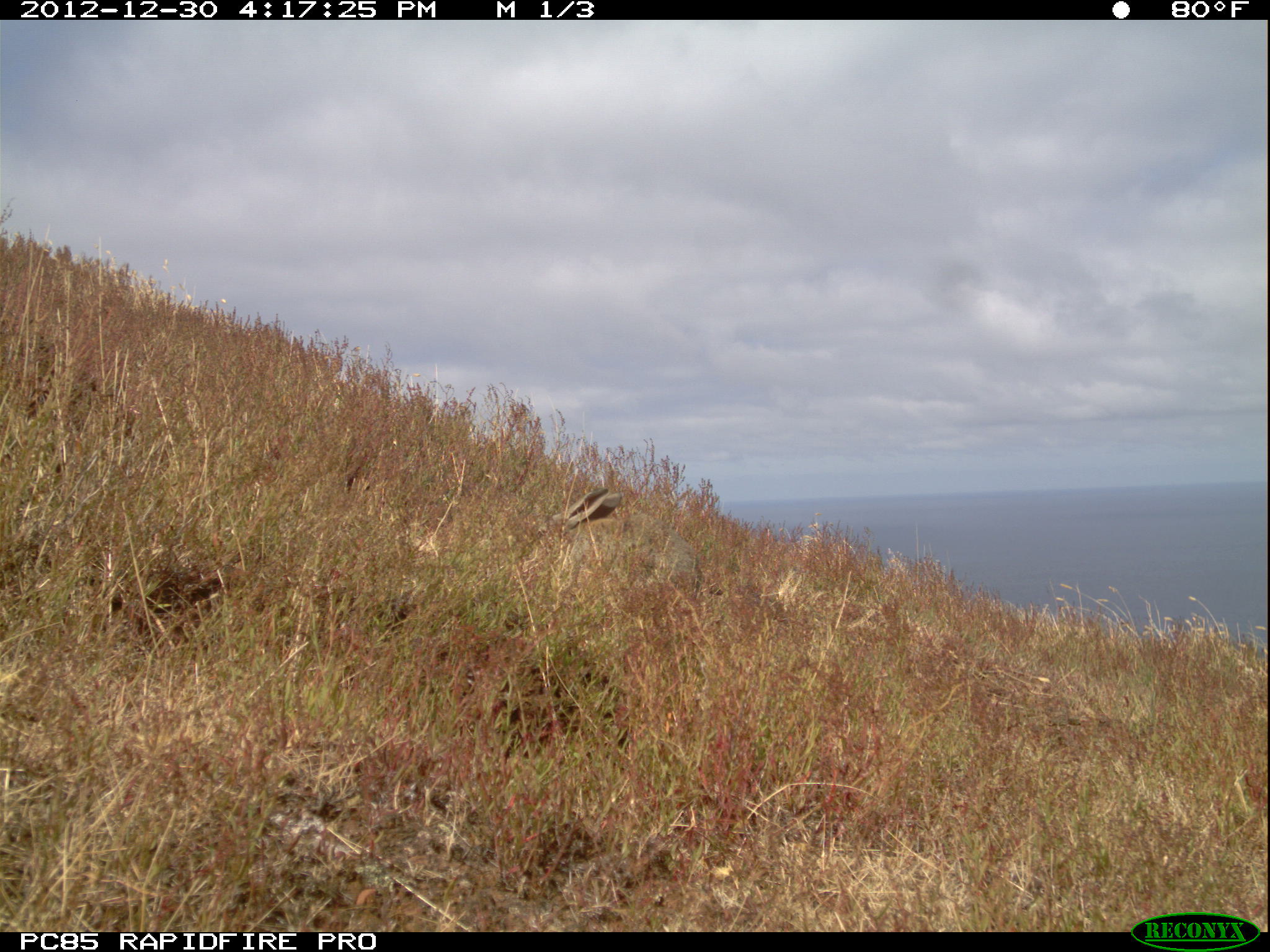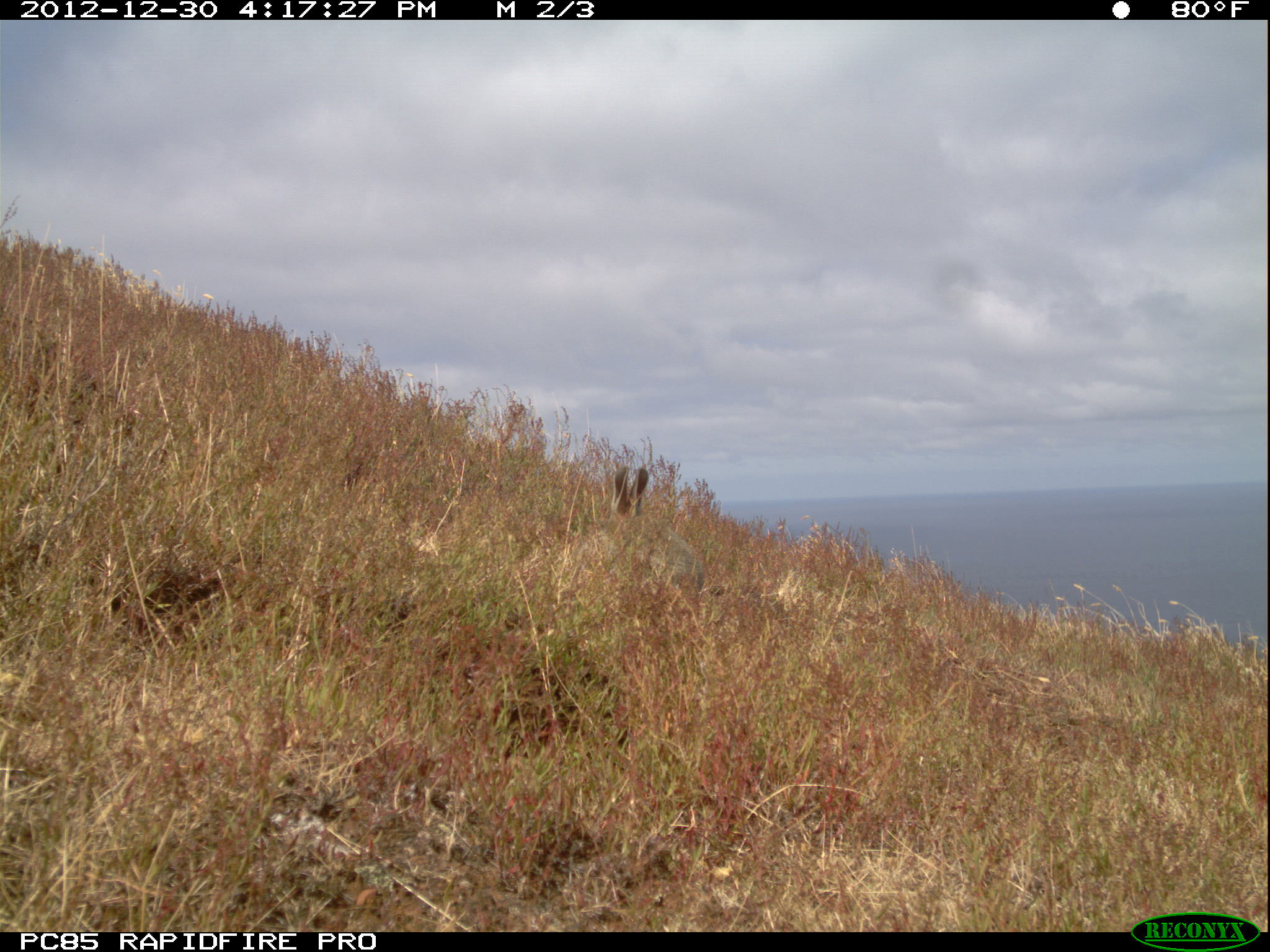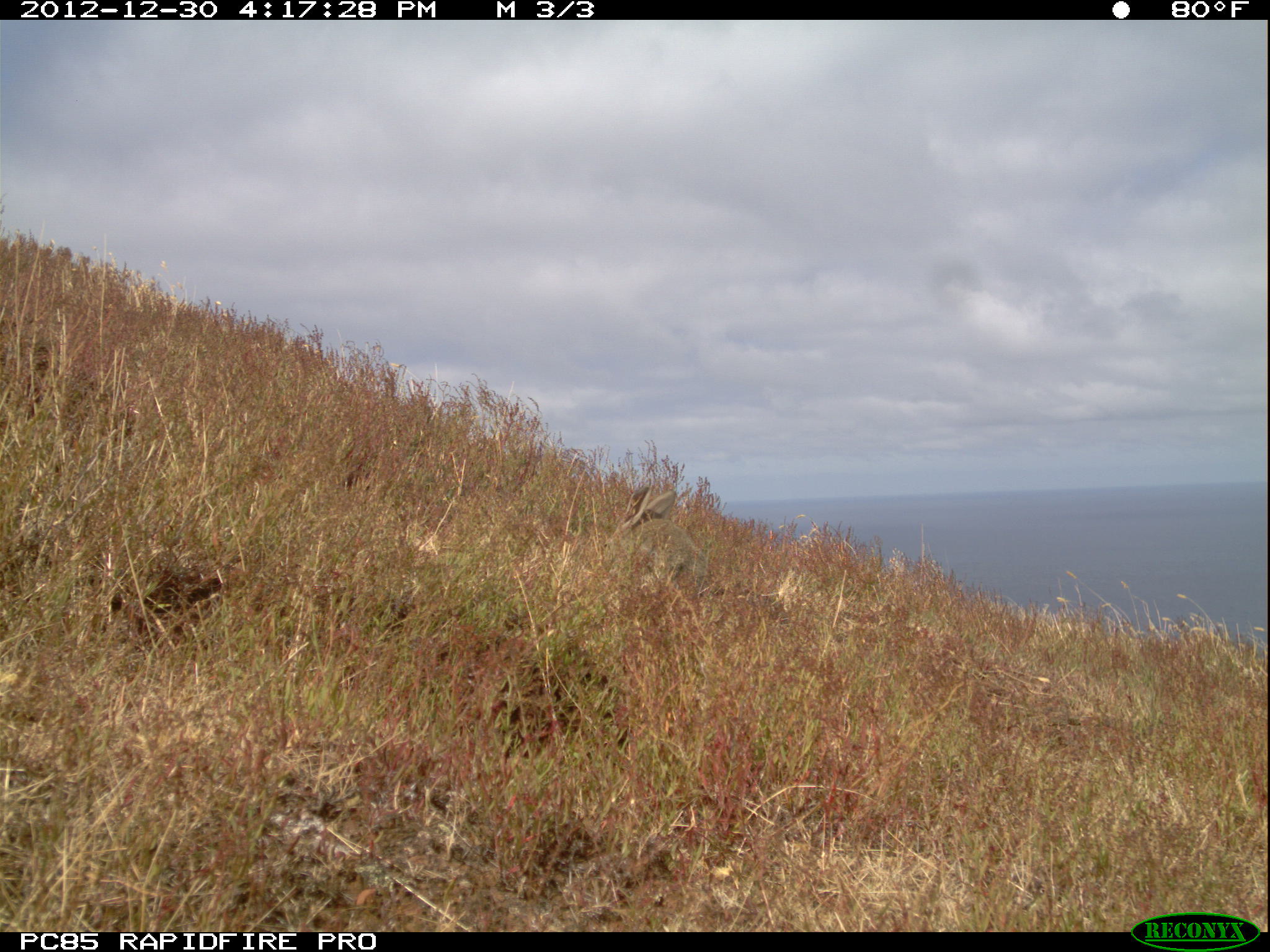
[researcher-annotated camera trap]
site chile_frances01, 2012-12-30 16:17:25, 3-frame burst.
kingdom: Animalia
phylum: Chordata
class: Mammalia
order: Lagomorpha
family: Leporidae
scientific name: Leporidae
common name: rabbits and hares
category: rabbit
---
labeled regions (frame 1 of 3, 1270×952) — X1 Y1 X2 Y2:
rabbit: 521 486 722 616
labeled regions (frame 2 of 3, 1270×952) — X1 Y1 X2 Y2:
rabbit: 605 464 701 605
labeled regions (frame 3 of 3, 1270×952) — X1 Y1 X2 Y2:
rabbit: 619 480 706 594